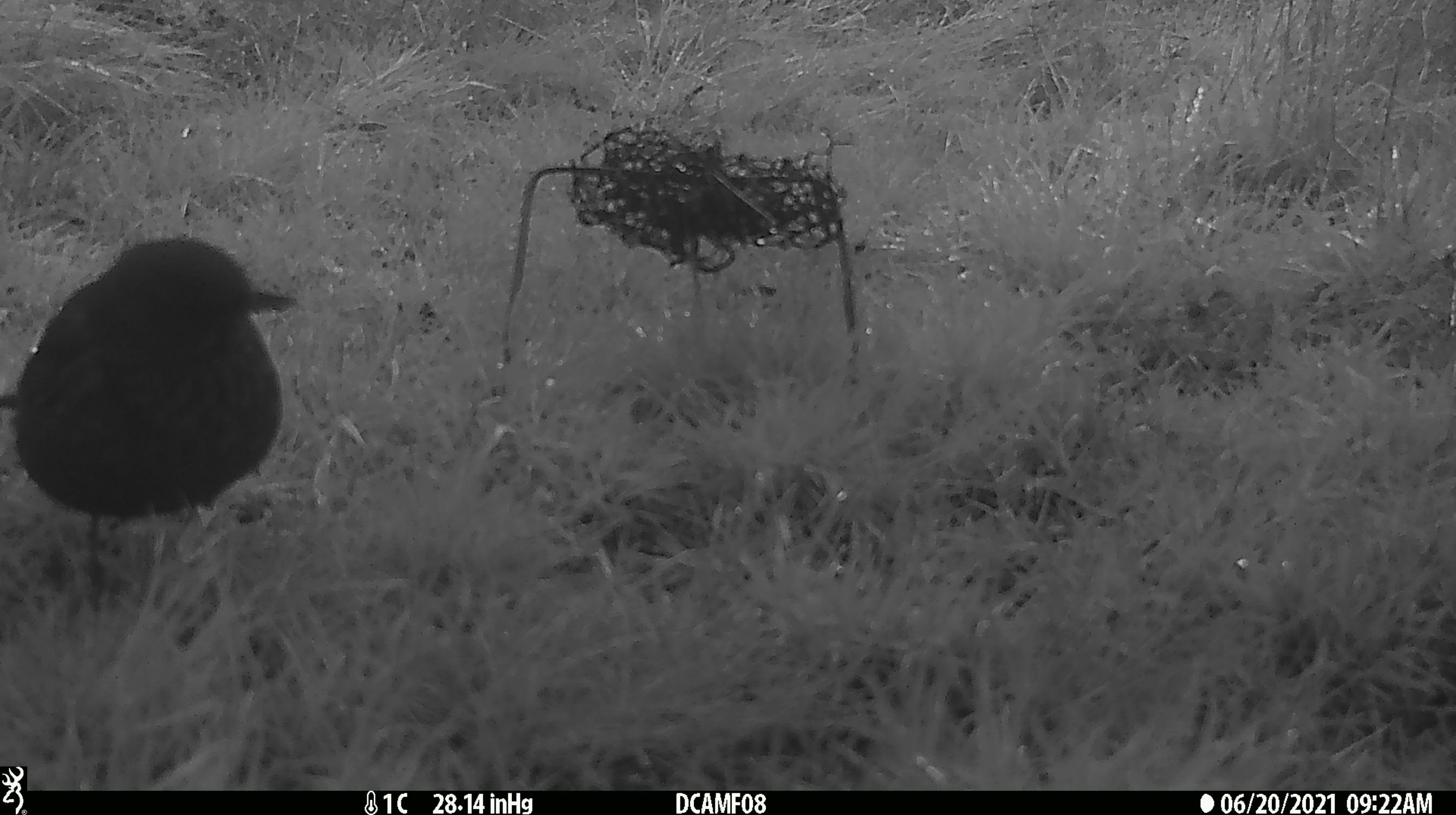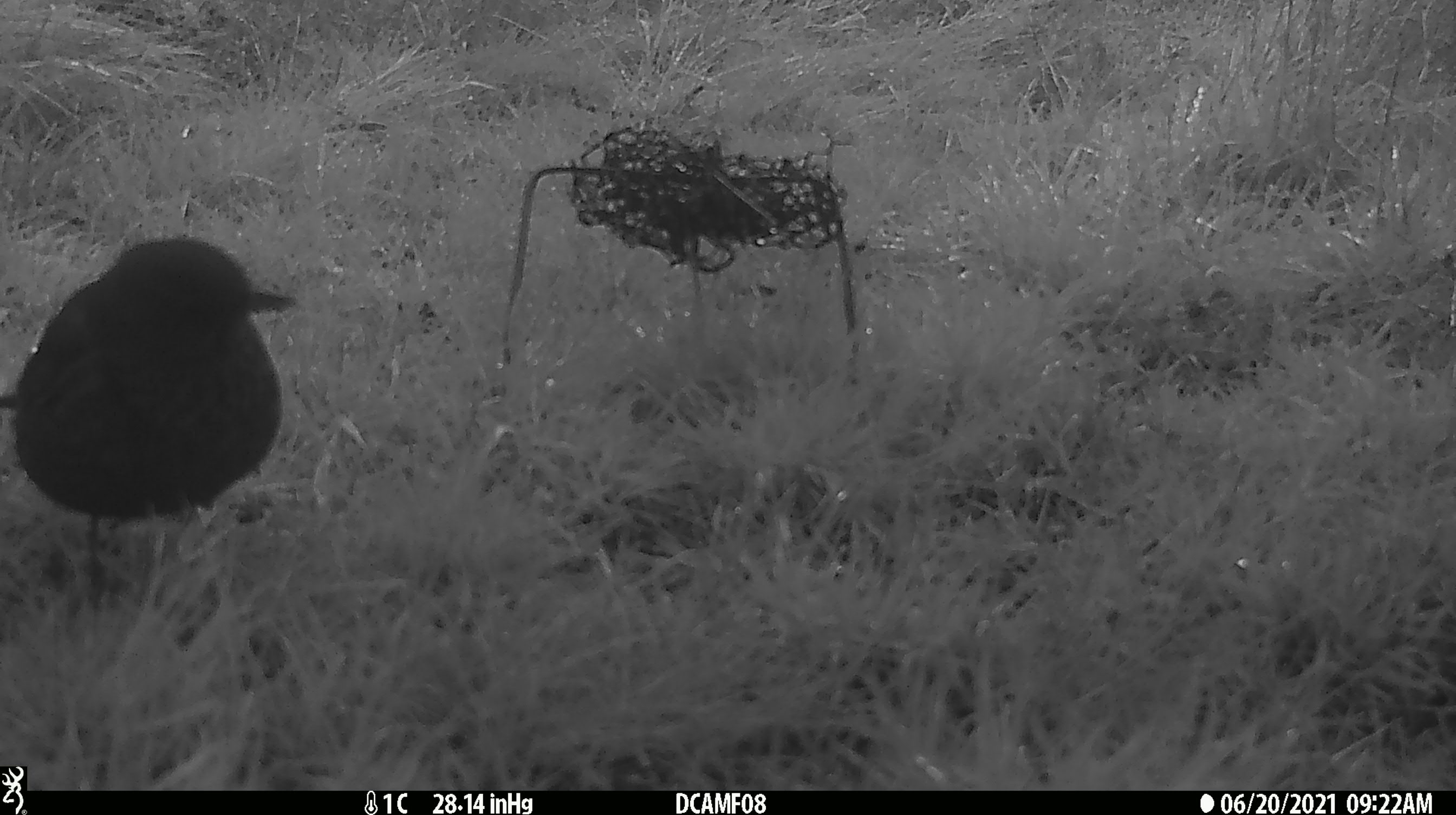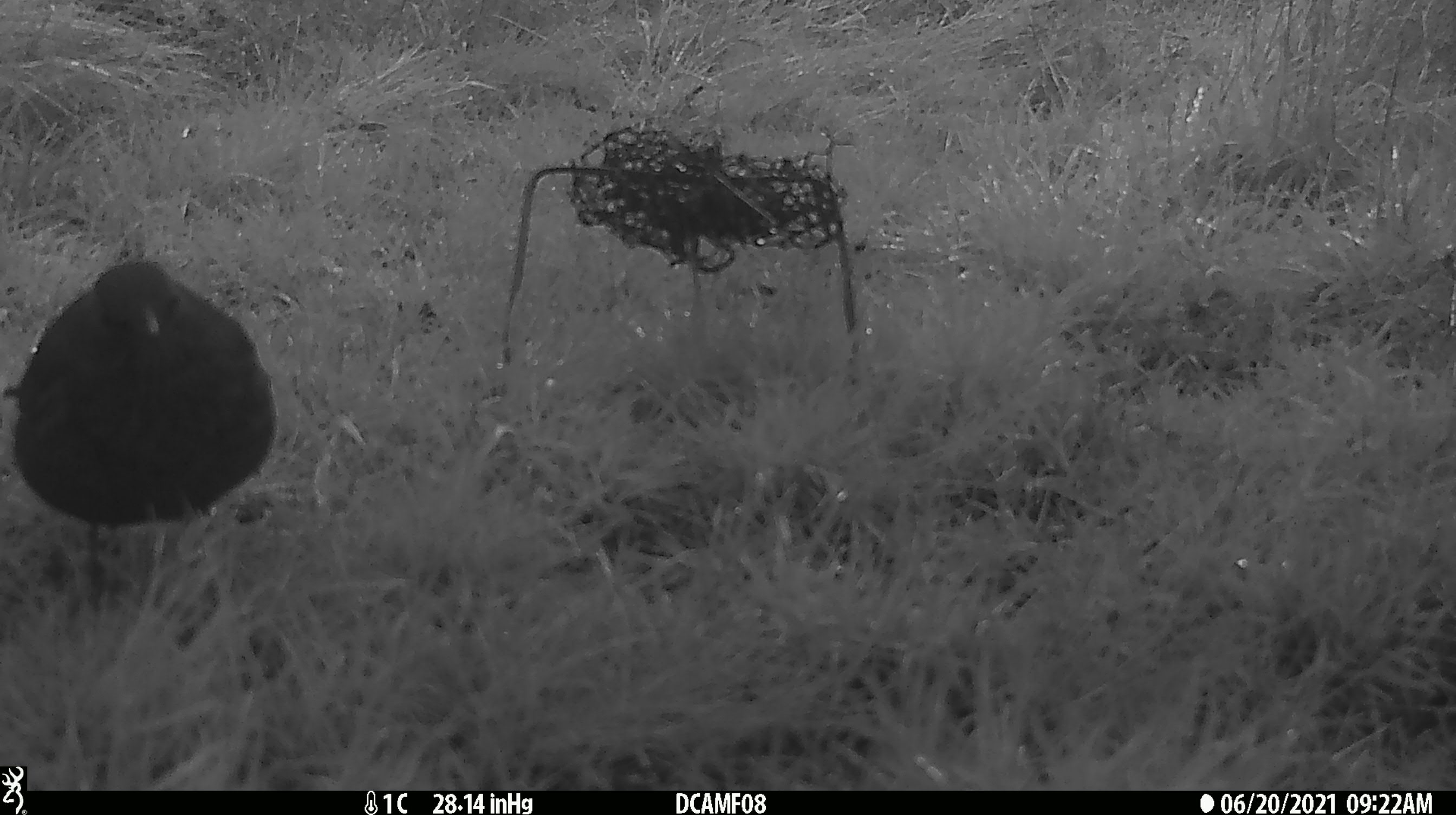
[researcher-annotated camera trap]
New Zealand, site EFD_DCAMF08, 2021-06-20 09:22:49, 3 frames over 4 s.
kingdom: Animalia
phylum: Chordata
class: Aves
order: Passeriformes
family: Turdidae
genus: Turdus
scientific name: Turdus merula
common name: eurasian blackbird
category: blackbird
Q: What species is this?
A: Blackbird (eurasian blackbird) (Turdus merula).